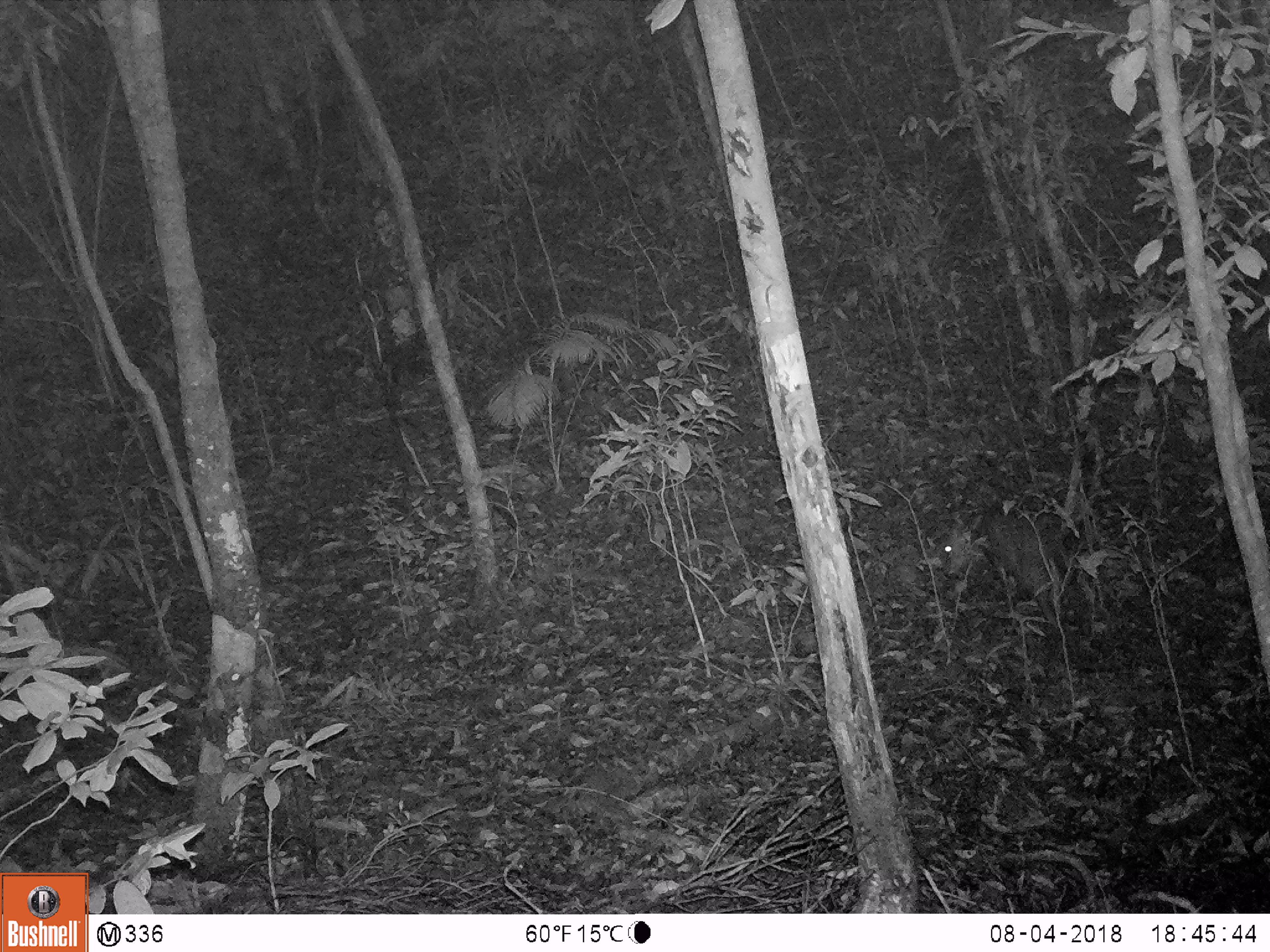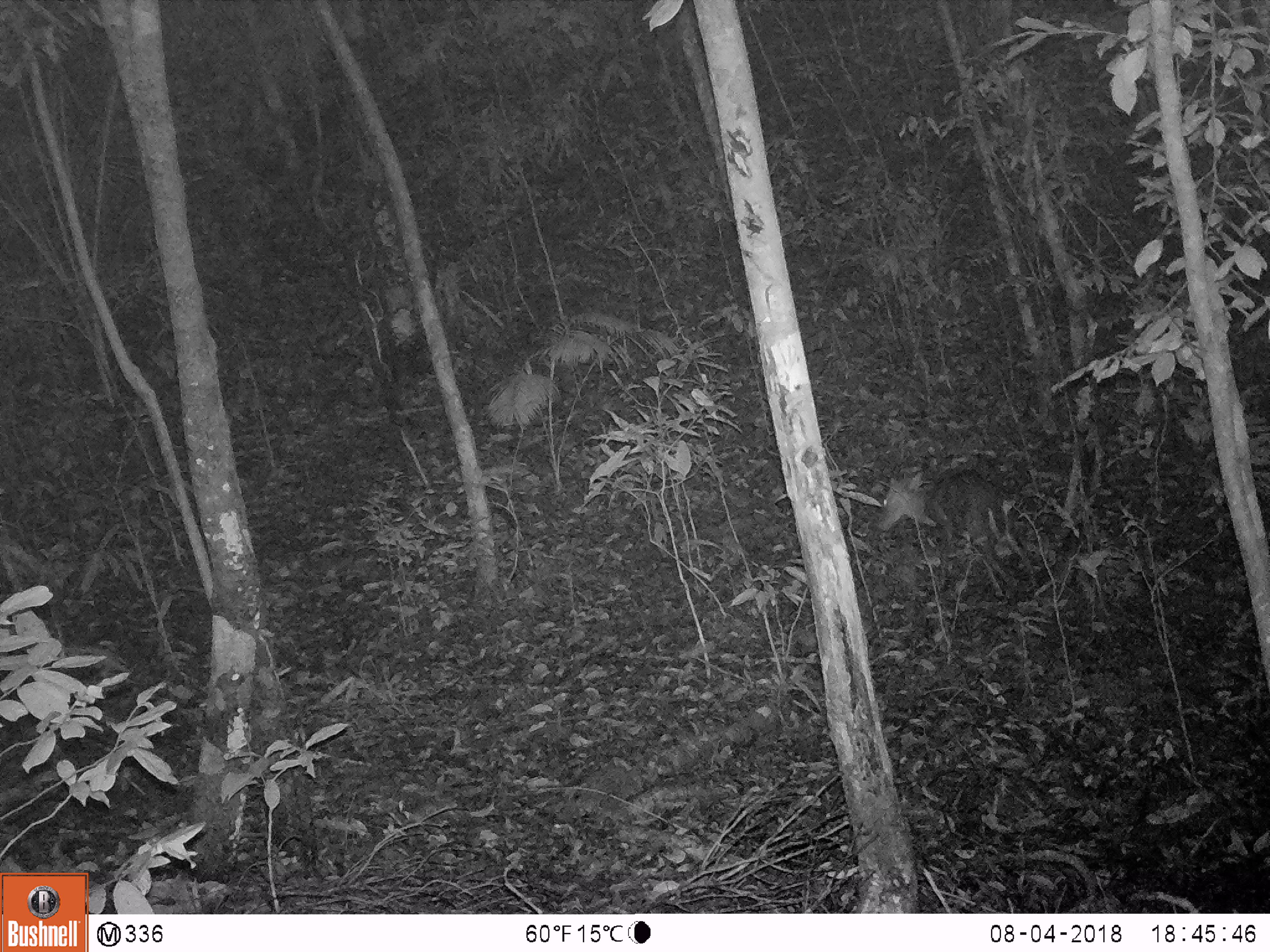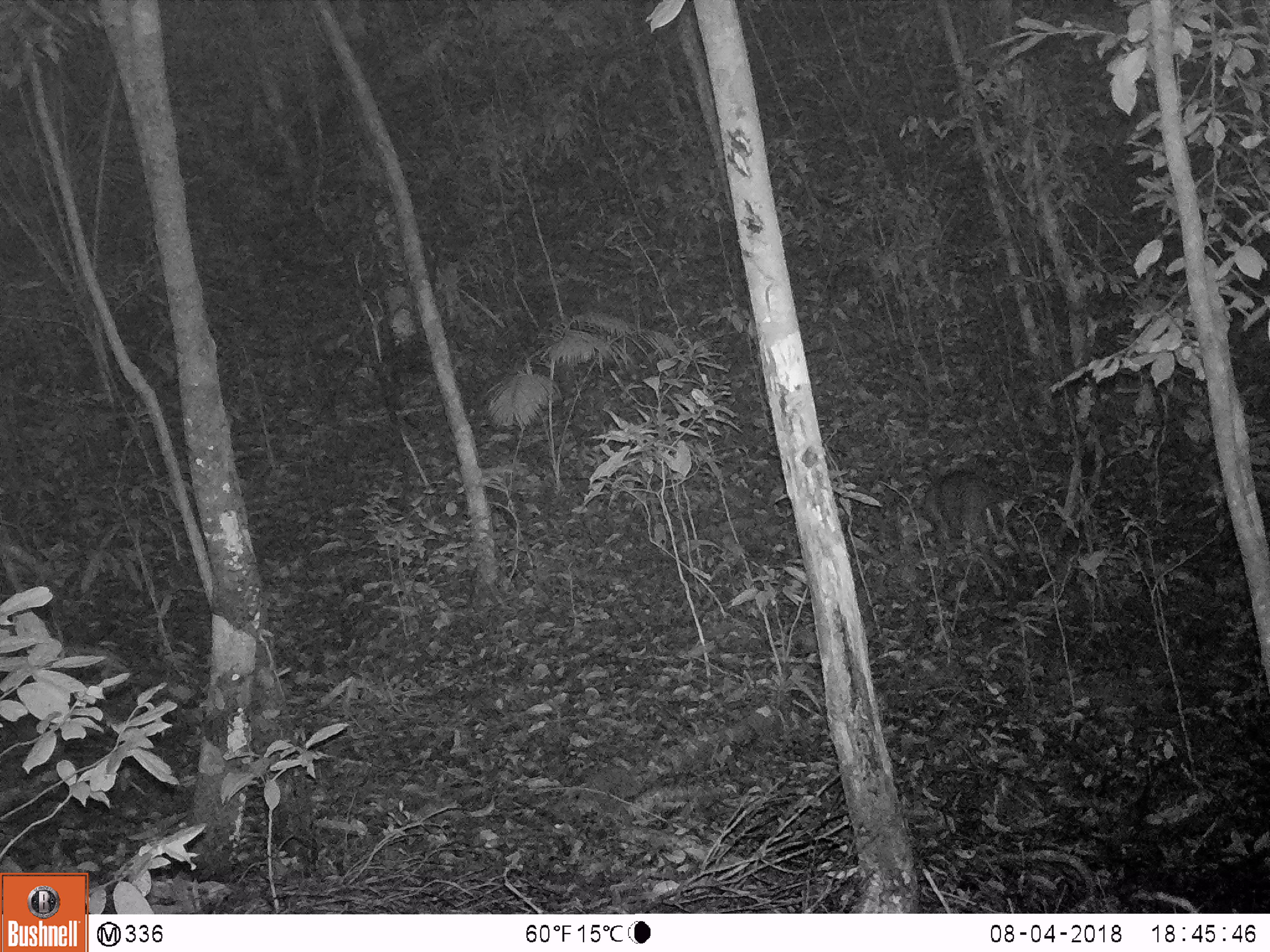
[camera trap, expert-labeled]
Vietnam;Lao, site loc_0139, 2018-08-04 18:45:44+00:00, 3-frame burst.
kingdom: Animalia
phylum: Chordata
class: Mammalia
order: Artiodactyla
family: Cervidae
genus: Muntiacus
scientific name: Muntiacus rooseveltorum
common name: roosevelt's muntjac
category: roosevelts muntjac group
Roosevelts muntjac group (roosevelt's muntjac) (Muntiacus rooseveltorum). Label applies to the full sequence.